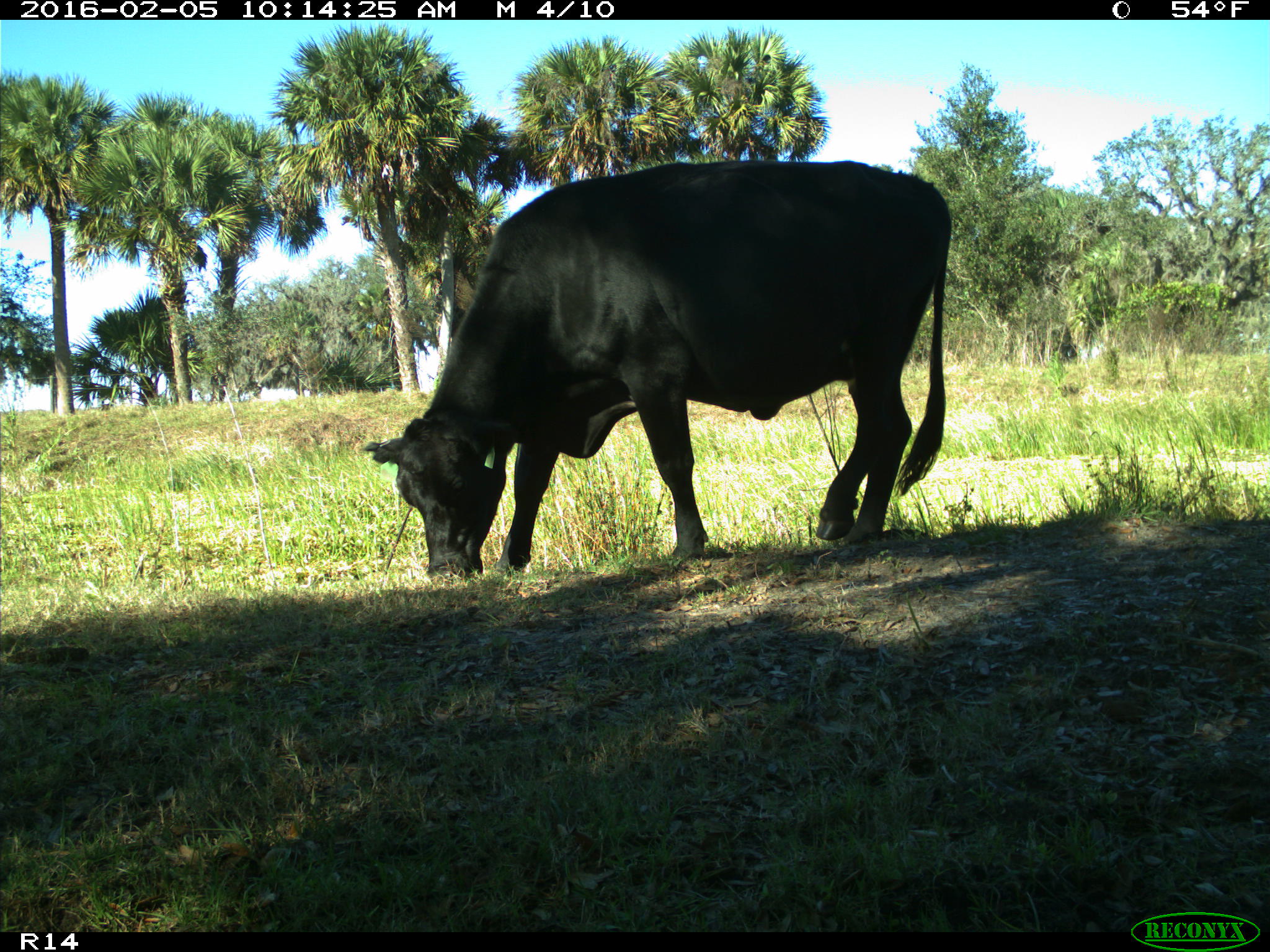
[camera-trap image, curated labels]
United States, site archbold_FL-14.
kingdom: Animalia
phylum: Chordata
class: Mammalia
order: Artiodactyla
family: Bovidae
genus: Bos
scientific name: Bos taurus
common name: domestic cow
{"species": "Bos taurus (domestic cow)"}